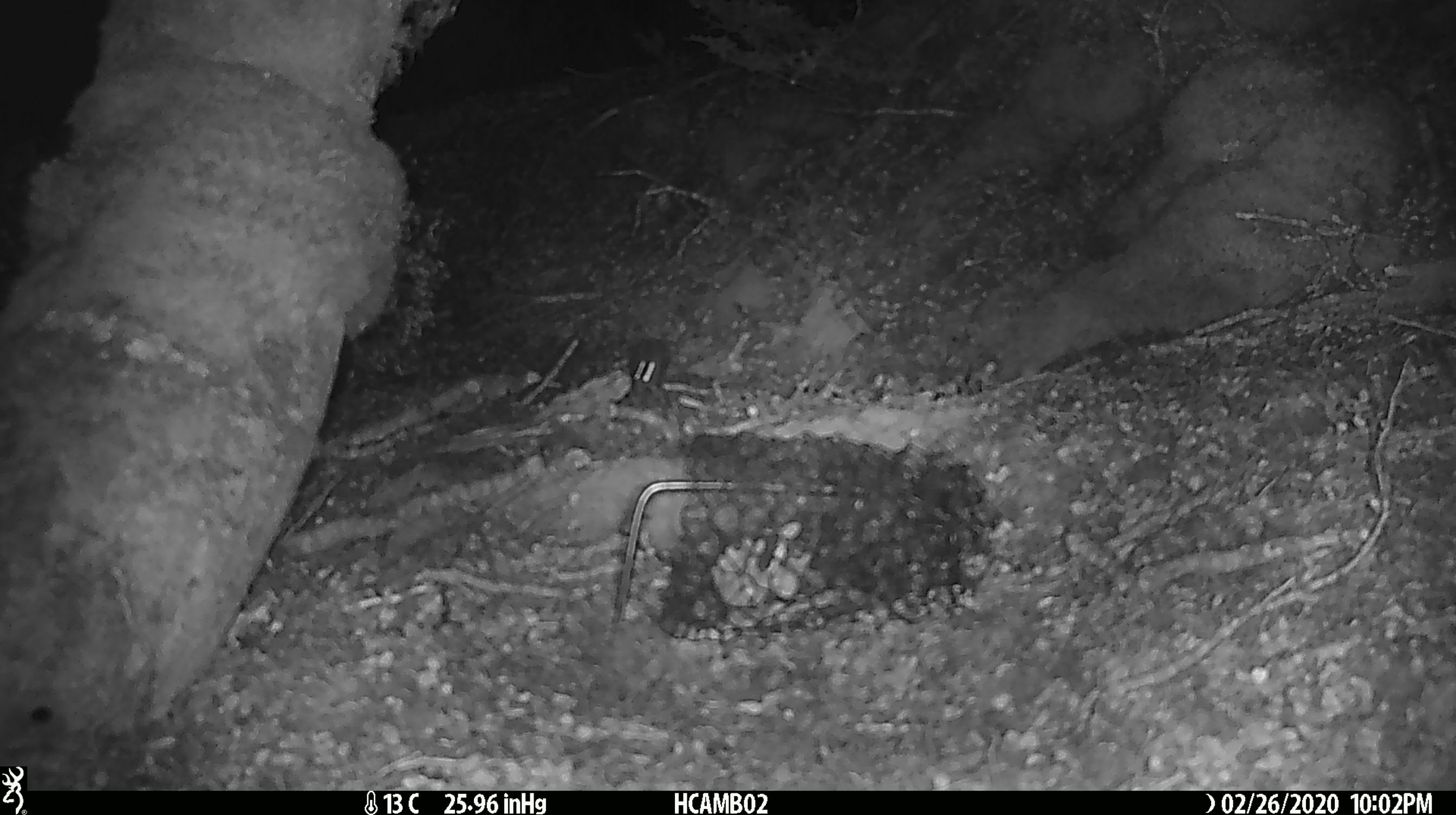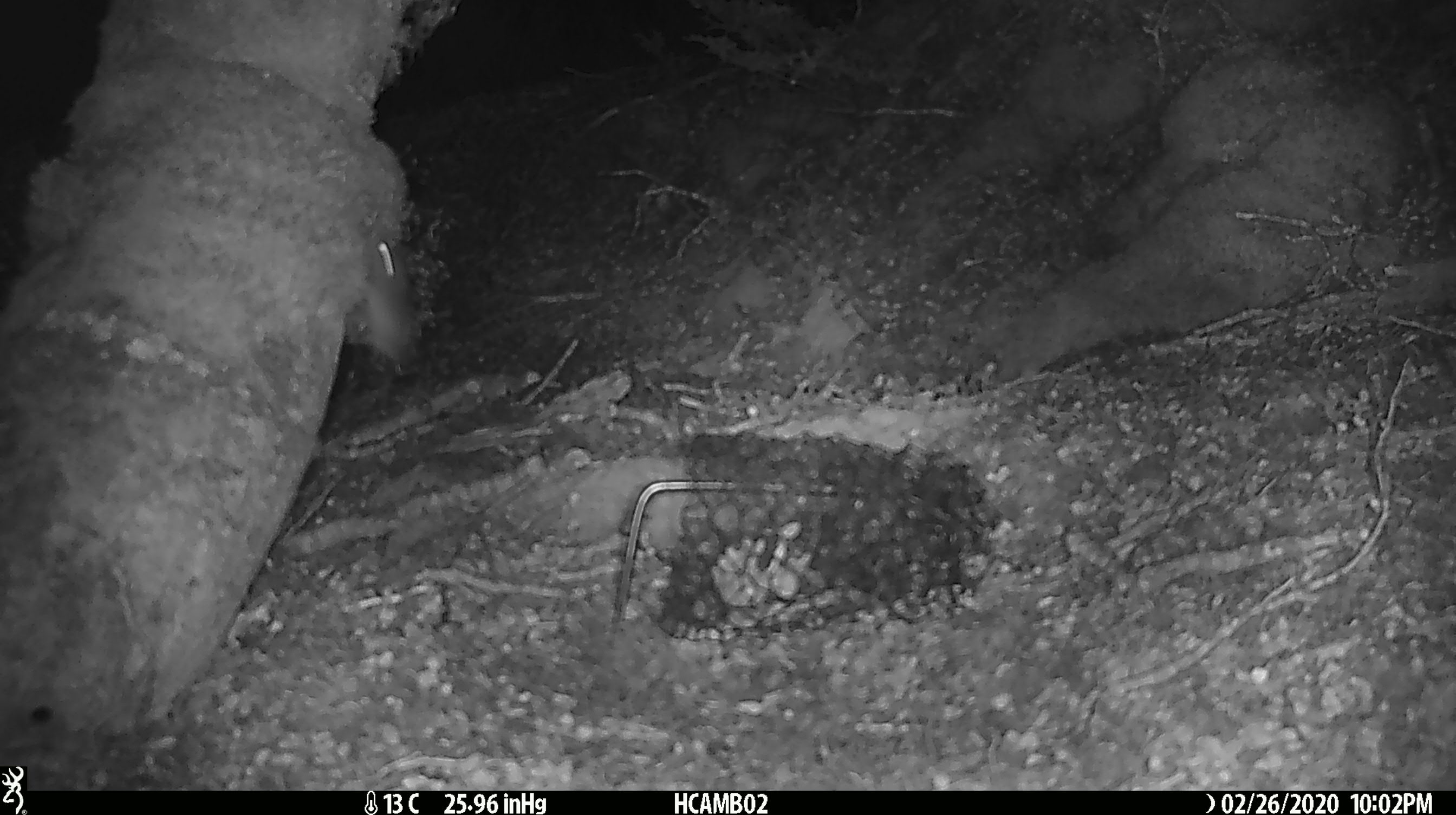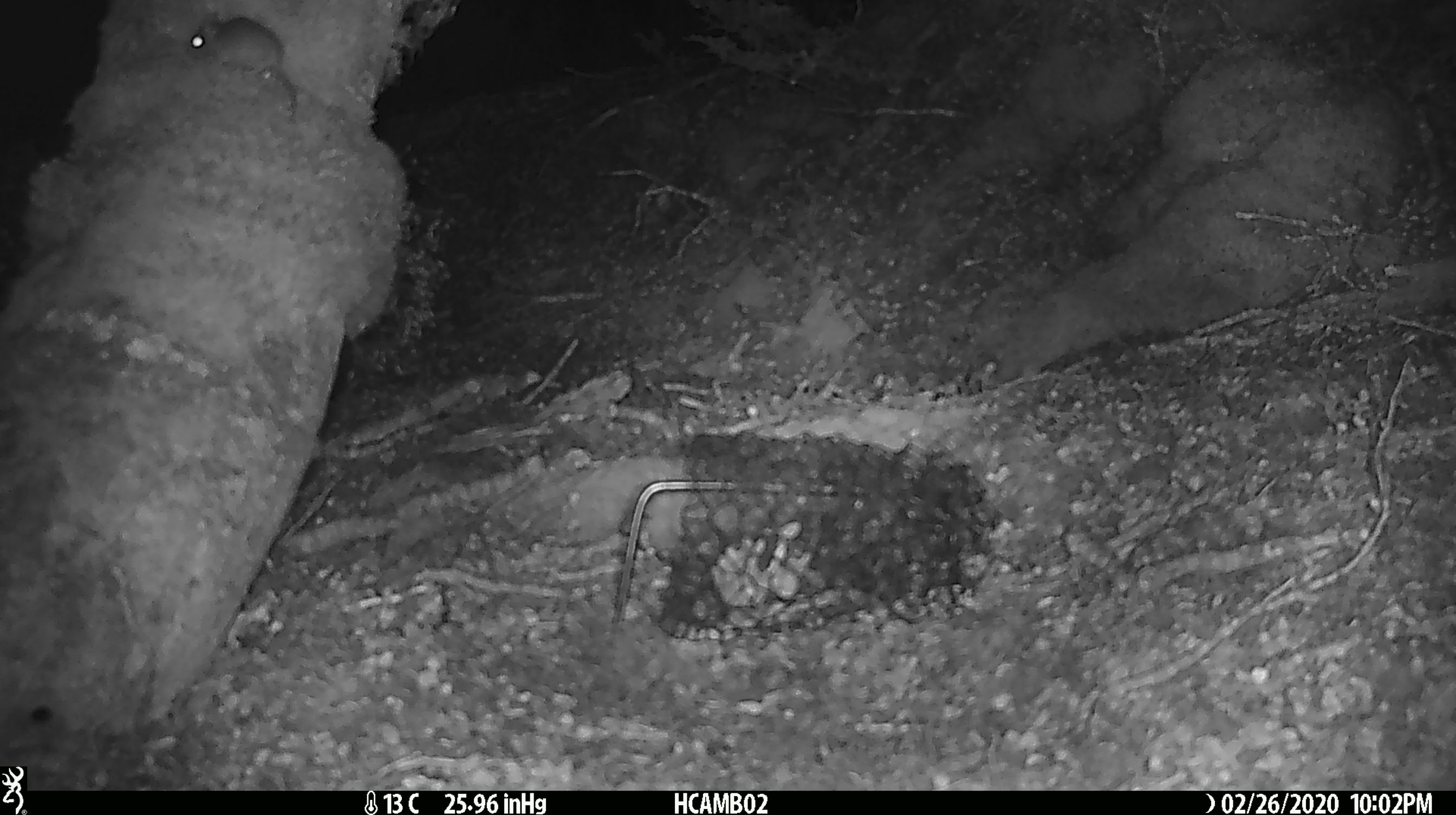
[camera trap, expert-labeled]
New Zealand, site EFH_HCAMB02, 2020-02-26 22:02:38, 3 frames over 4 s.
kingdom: Animalia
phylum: Chordata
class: Mammalia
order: Rodentia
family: Muridae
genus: Mus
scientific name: Mus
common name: mouse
Mouse (Mus).